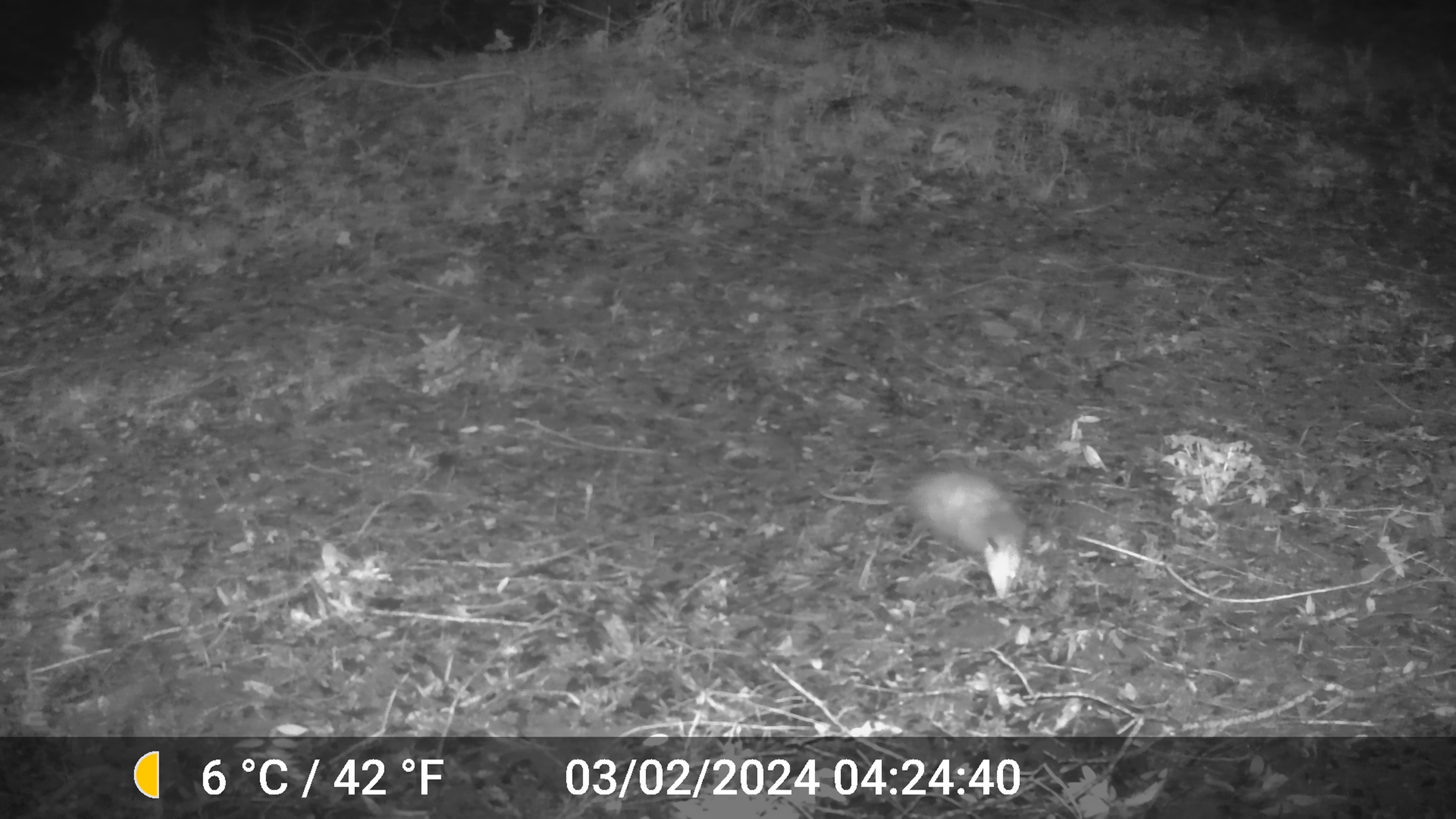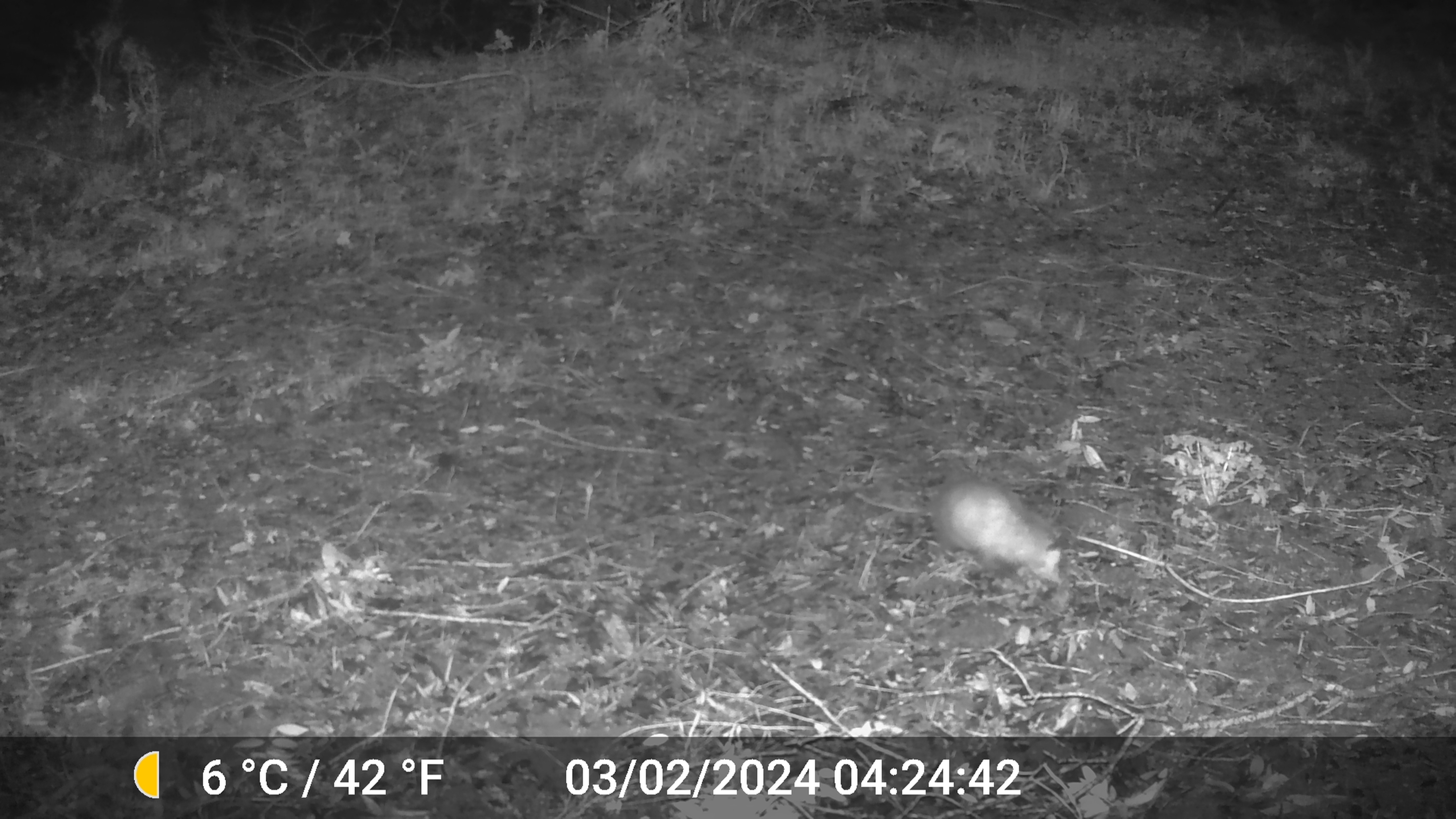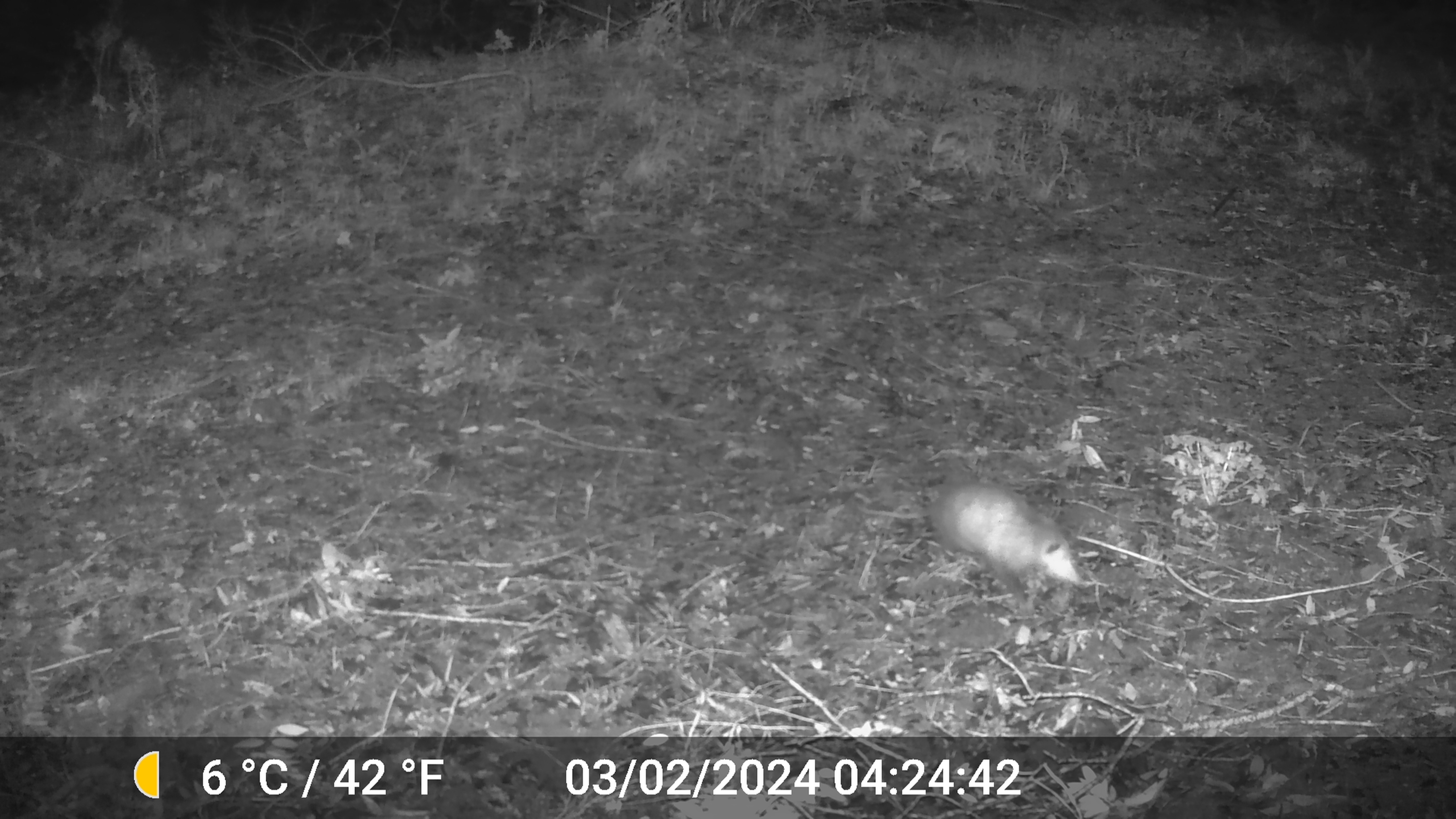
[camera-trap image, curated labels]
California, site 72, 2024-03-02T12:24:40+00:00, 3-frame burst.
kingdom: Animalia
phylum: Chordata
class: Mammalia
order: Didelphimorphia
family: Didelphidae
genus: Didelphis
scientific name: Didelphis virginiana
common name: virginia opossum